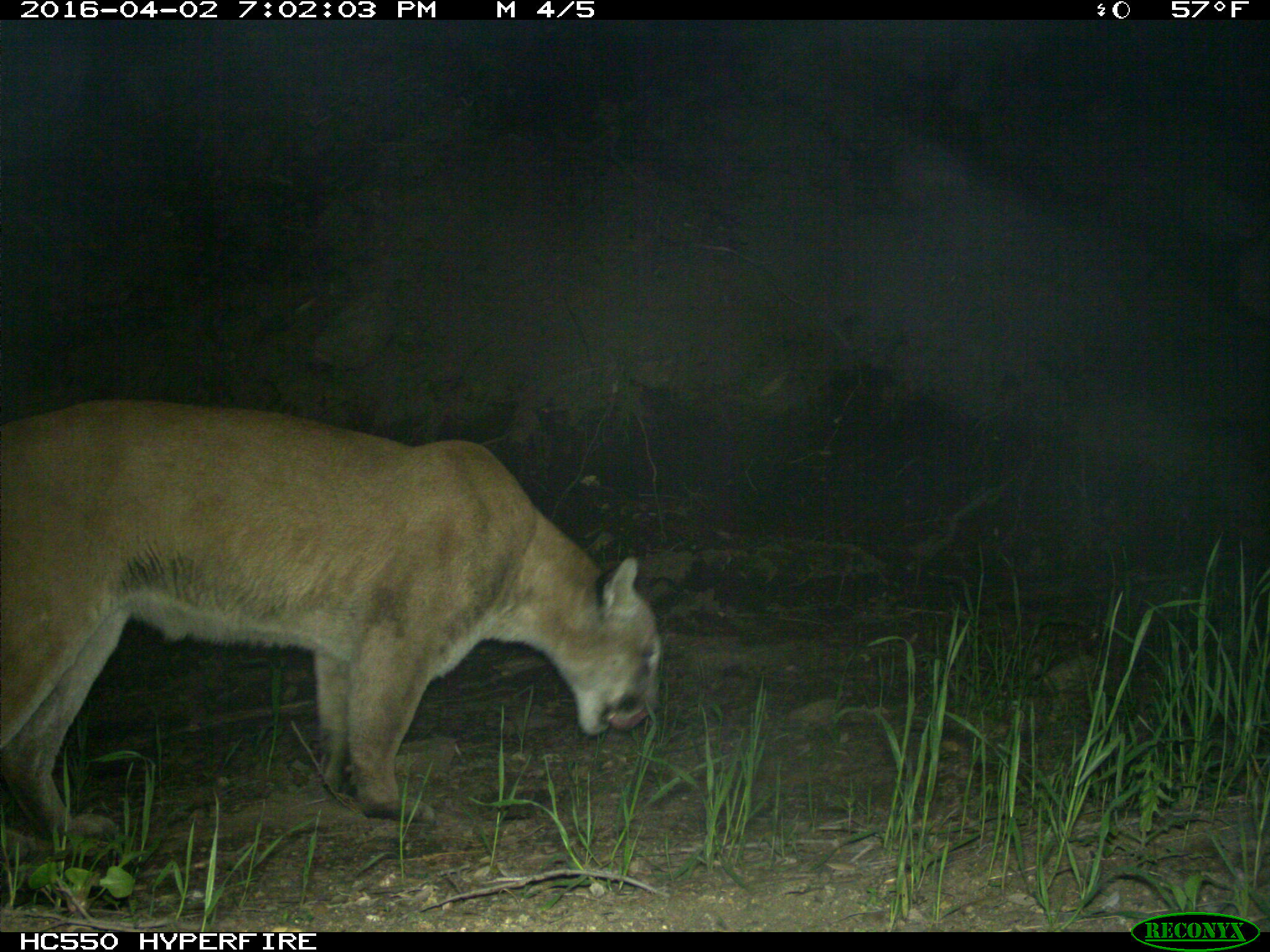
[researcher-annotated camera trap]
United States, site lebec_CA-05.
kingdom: Animalia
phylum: Chordata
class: Mammalia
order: Carnivora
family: Felidae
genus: Puma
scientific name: Puma concolor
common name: mountain lion